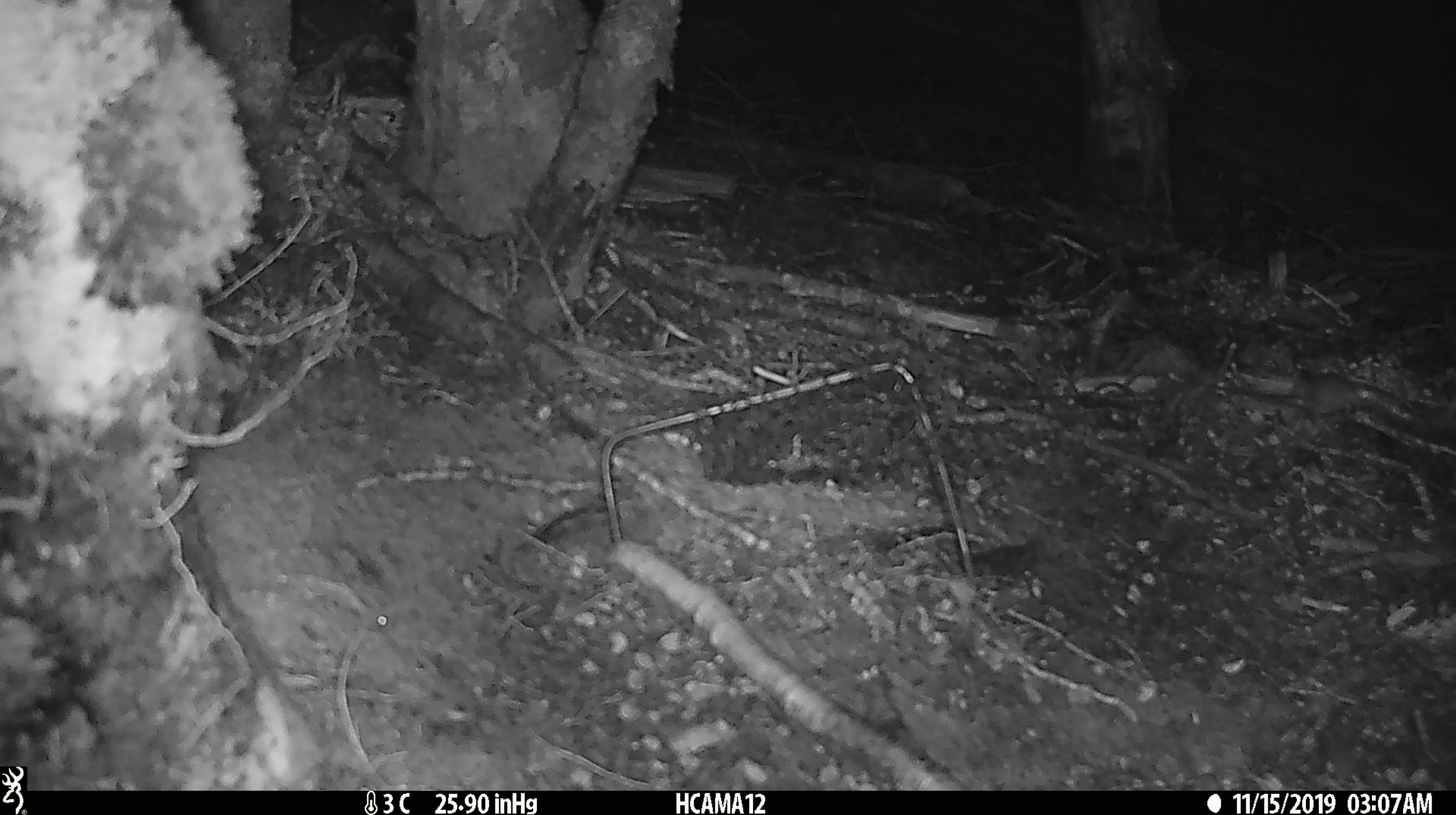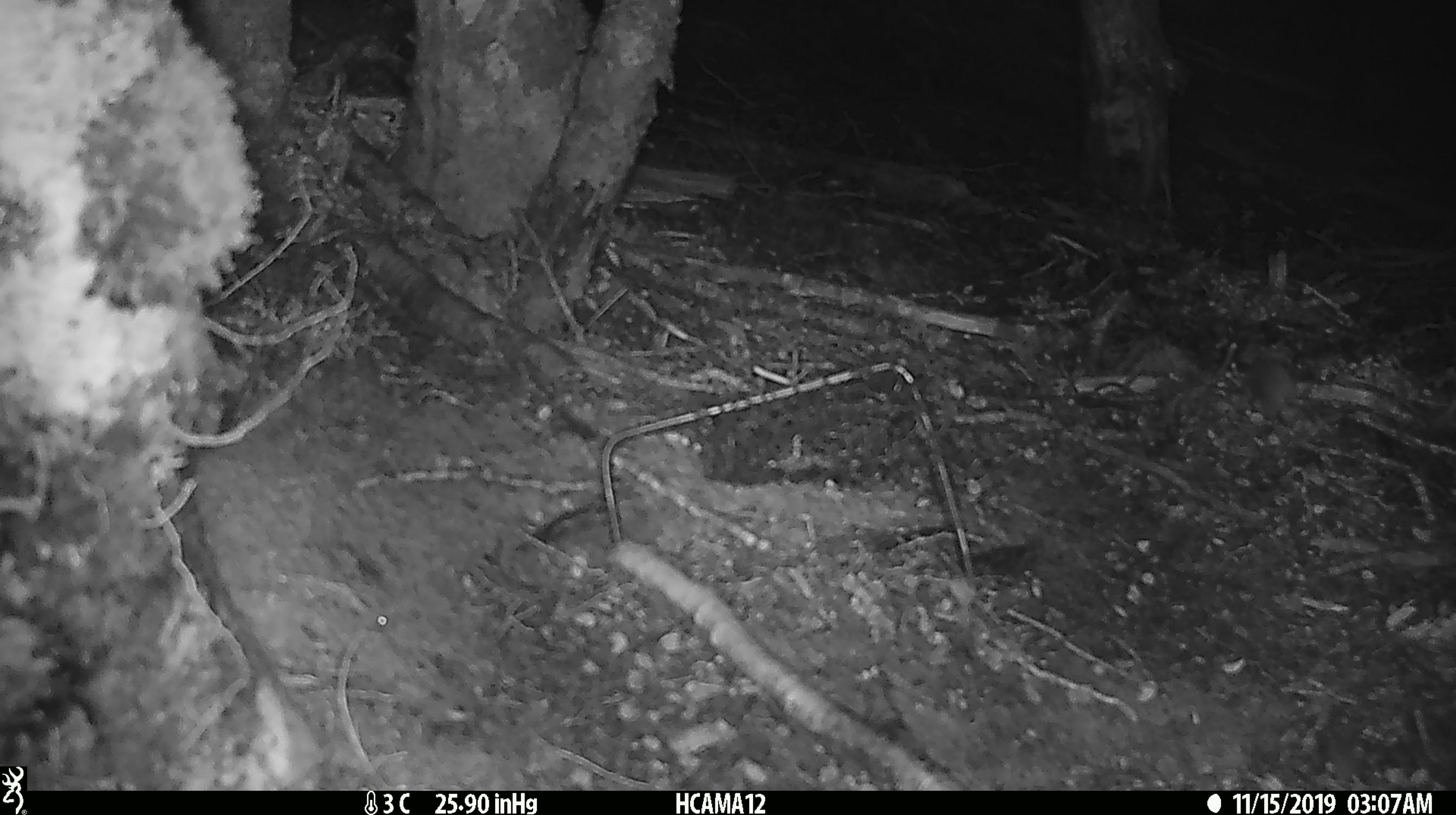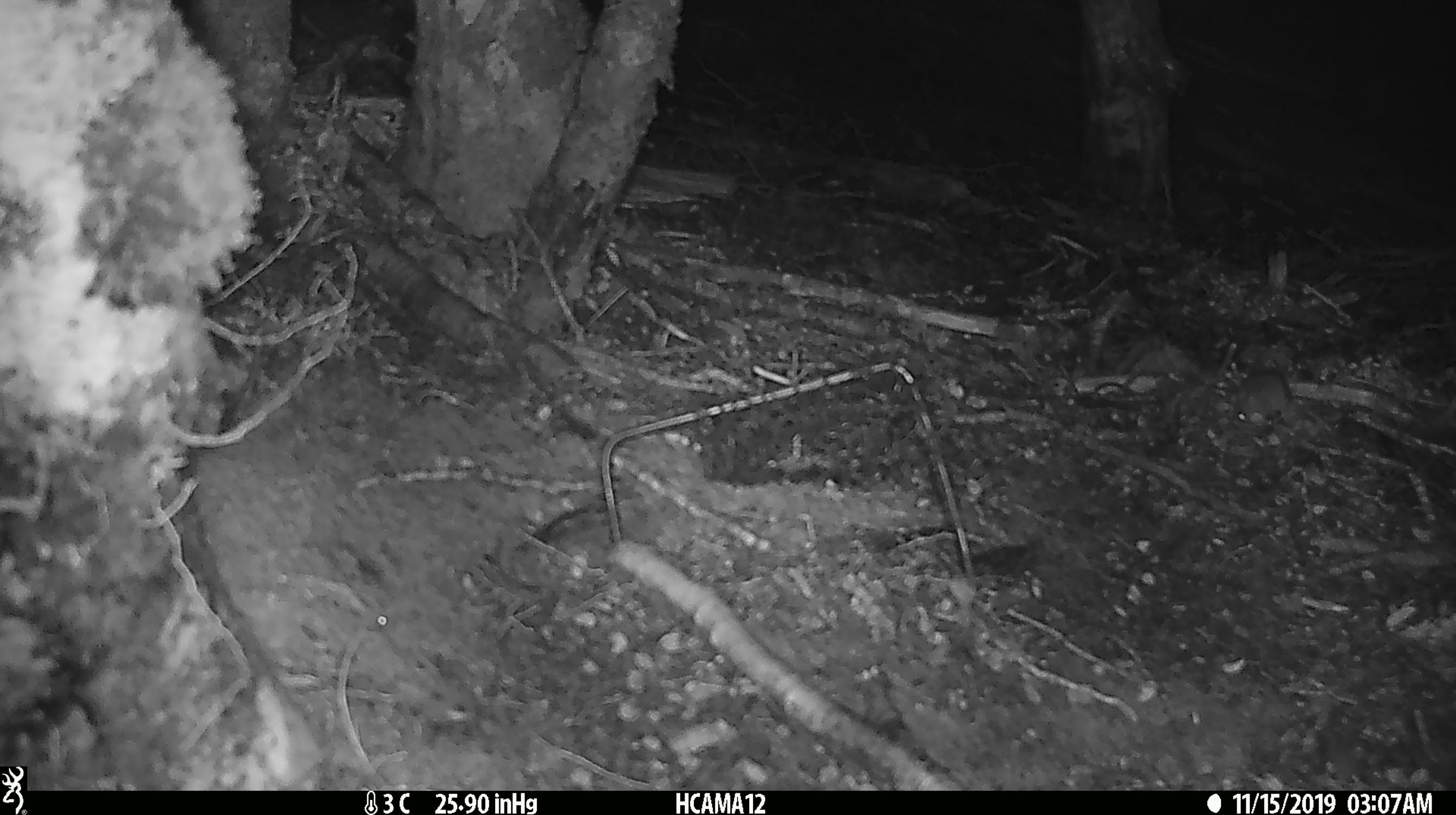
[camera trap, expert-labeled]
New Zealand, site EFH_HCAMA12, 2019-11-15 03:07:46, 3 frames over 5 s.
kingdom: Animalia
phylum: Chordata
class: Mammalia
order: Rodentia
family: Muridae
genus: Mus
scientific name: Mus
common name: mouse